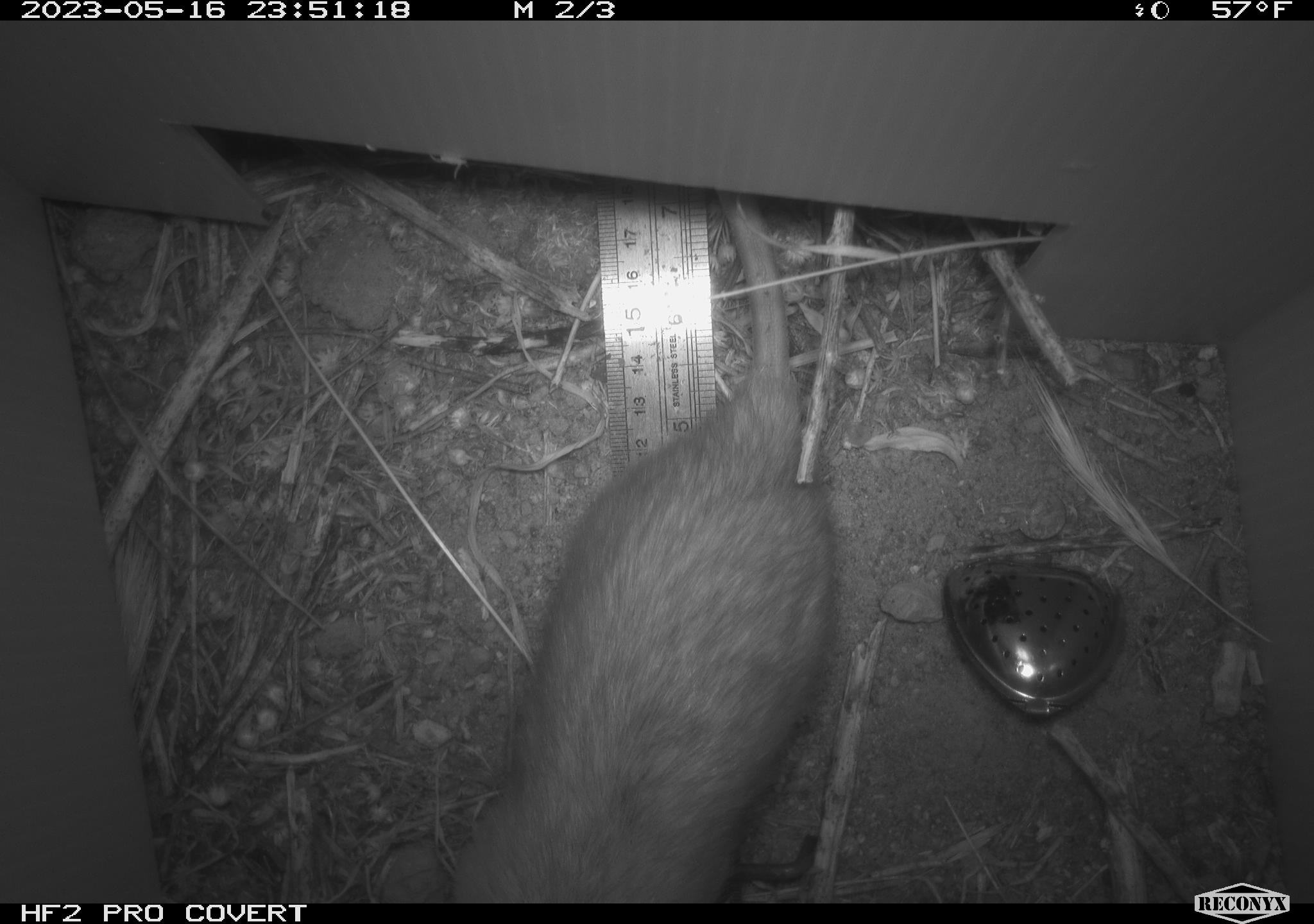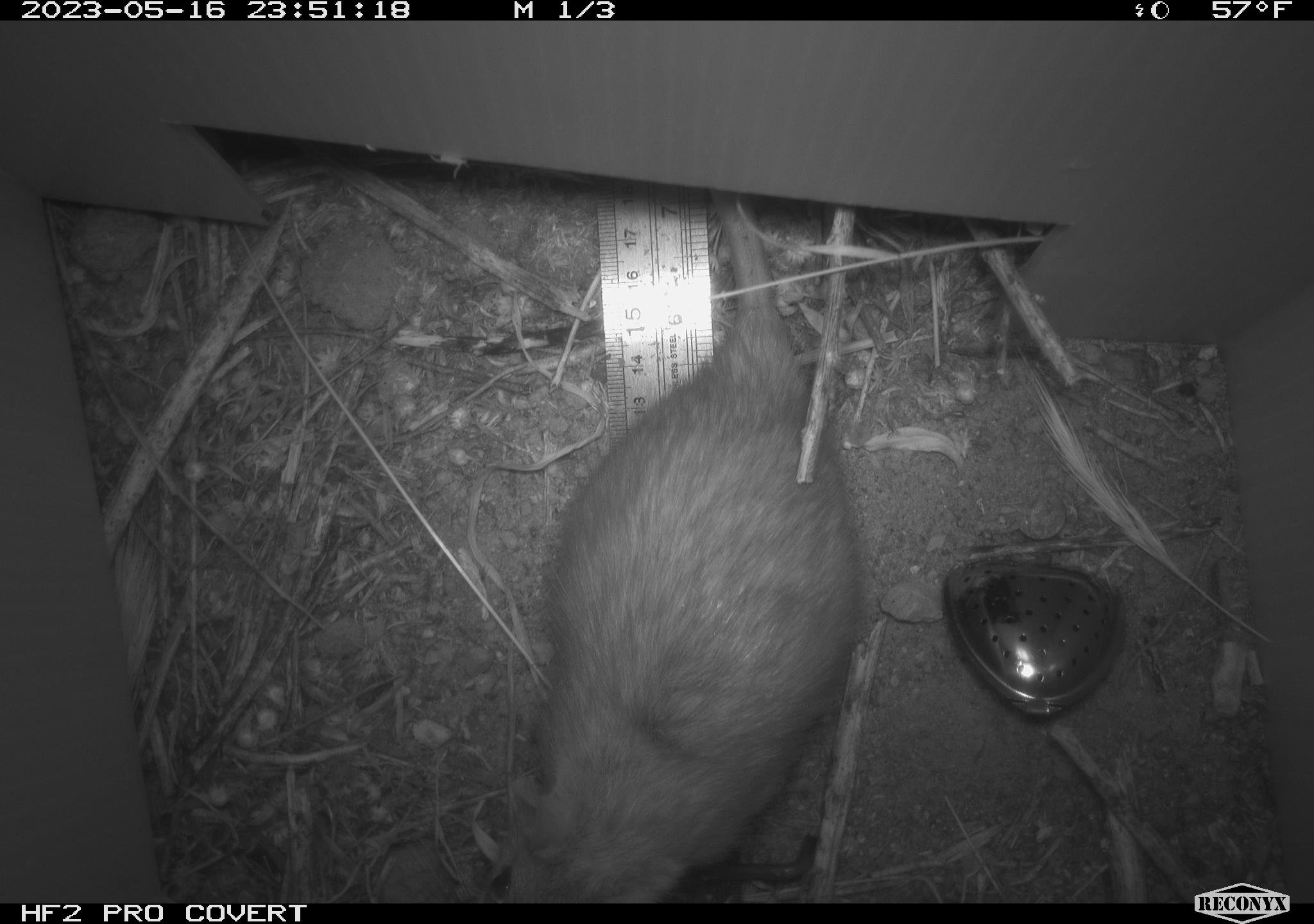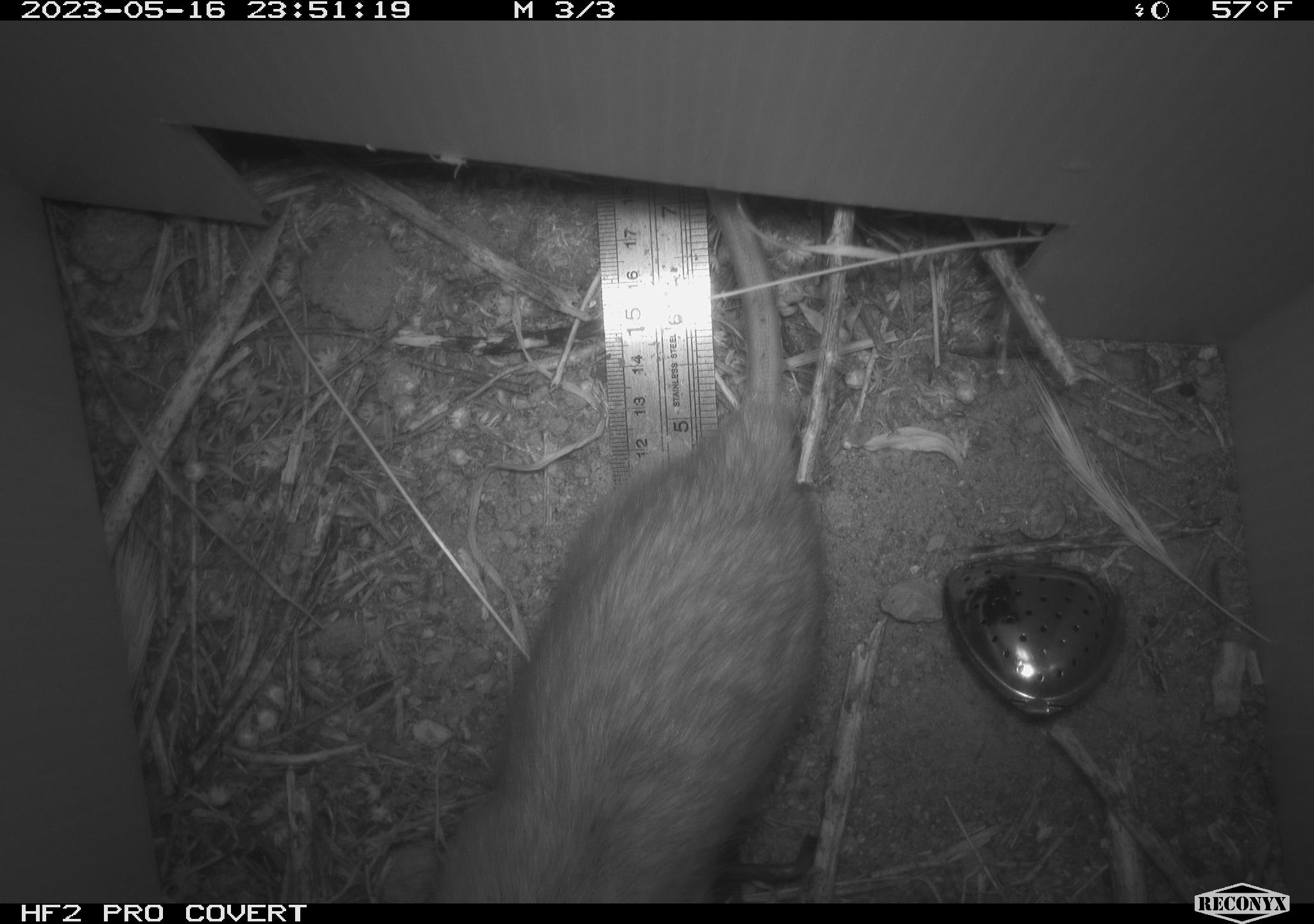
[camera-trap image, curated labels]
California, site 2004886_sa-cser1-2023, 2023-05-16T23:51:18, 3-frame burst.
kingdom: Animalia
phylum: Chordata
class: Mammalia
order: Rodentia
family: Muridae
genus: Rattus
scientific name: Rattus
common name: rat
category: rattus species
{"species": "rattus species (rat) (Rattus)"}